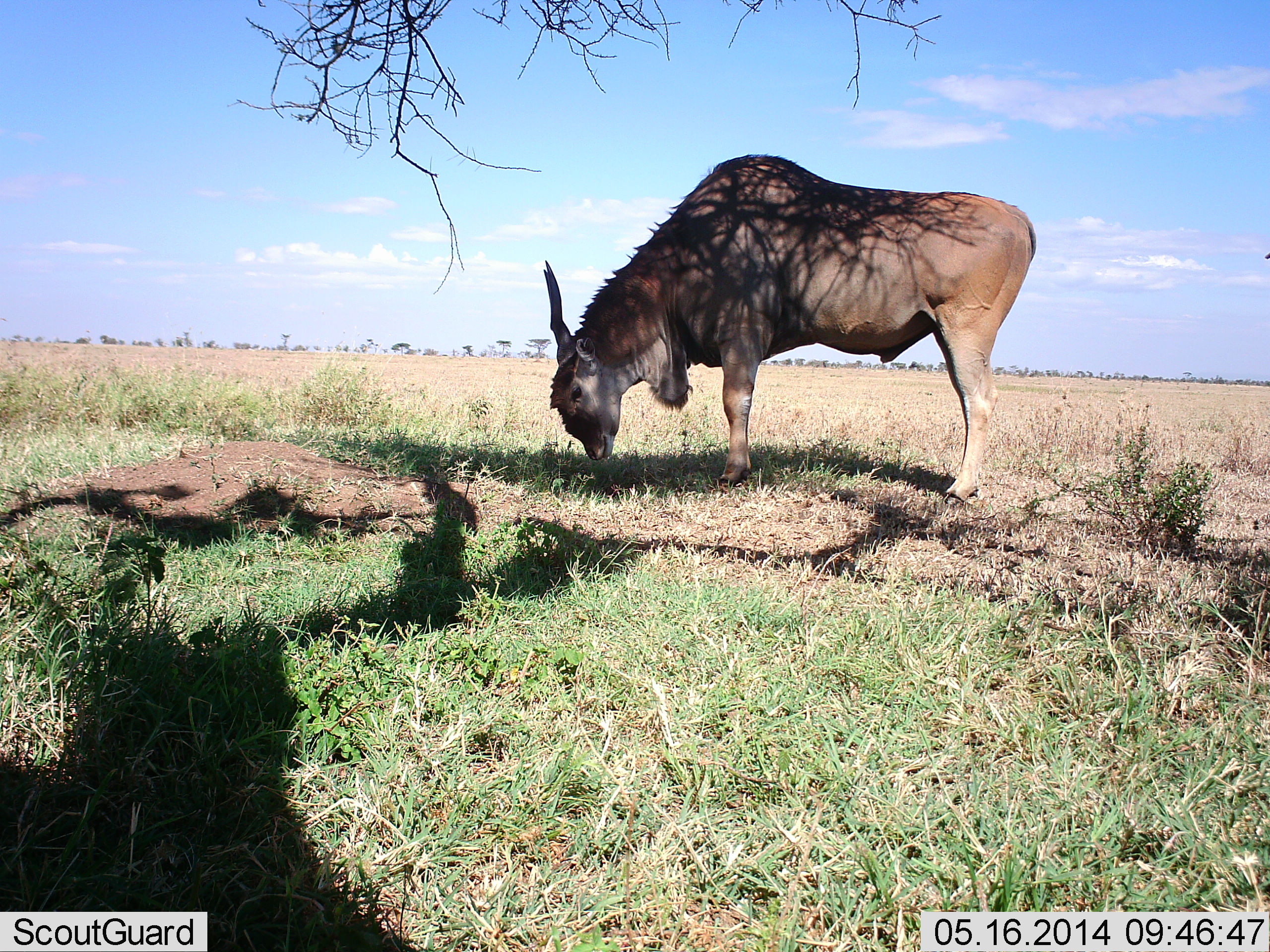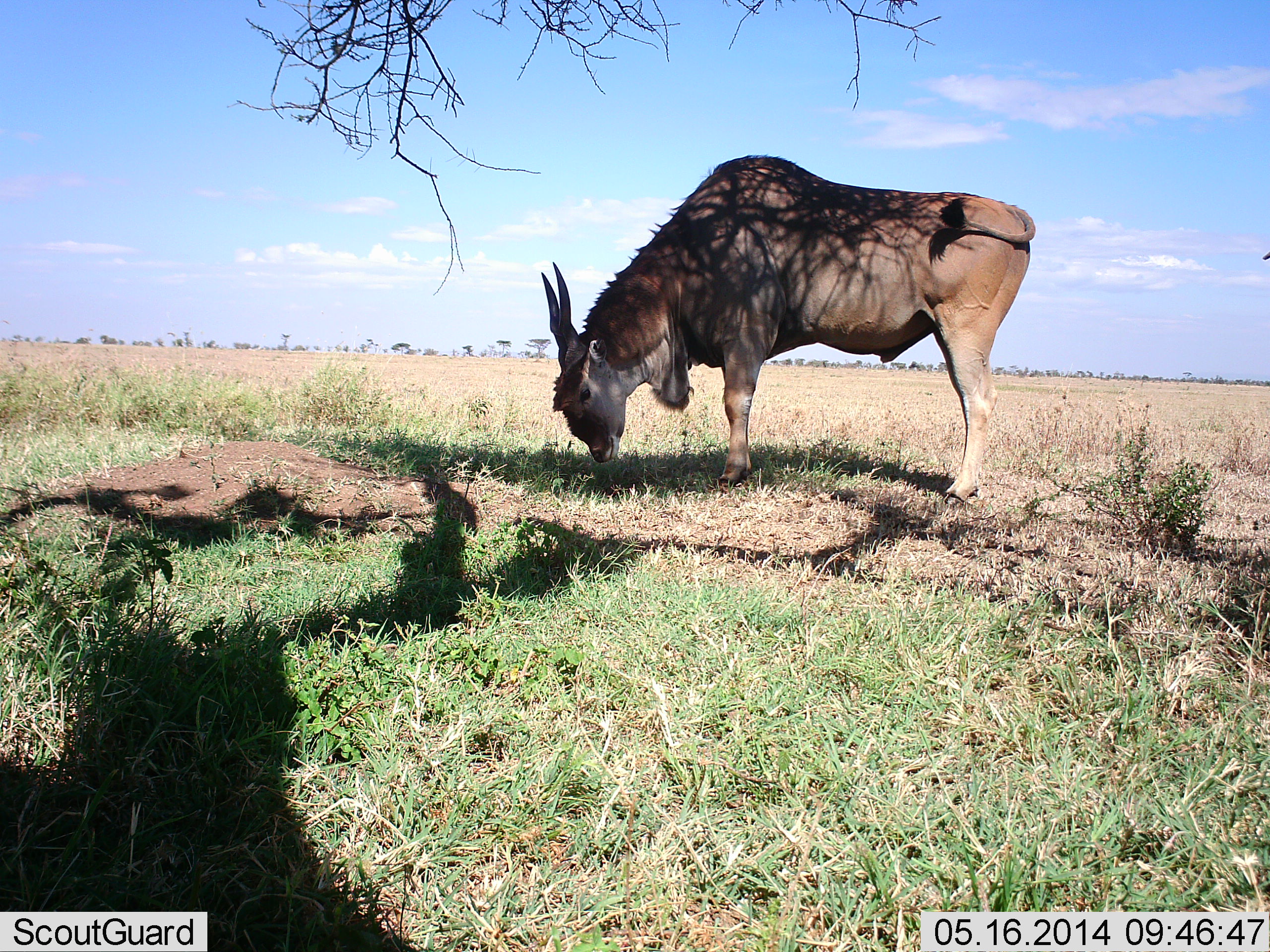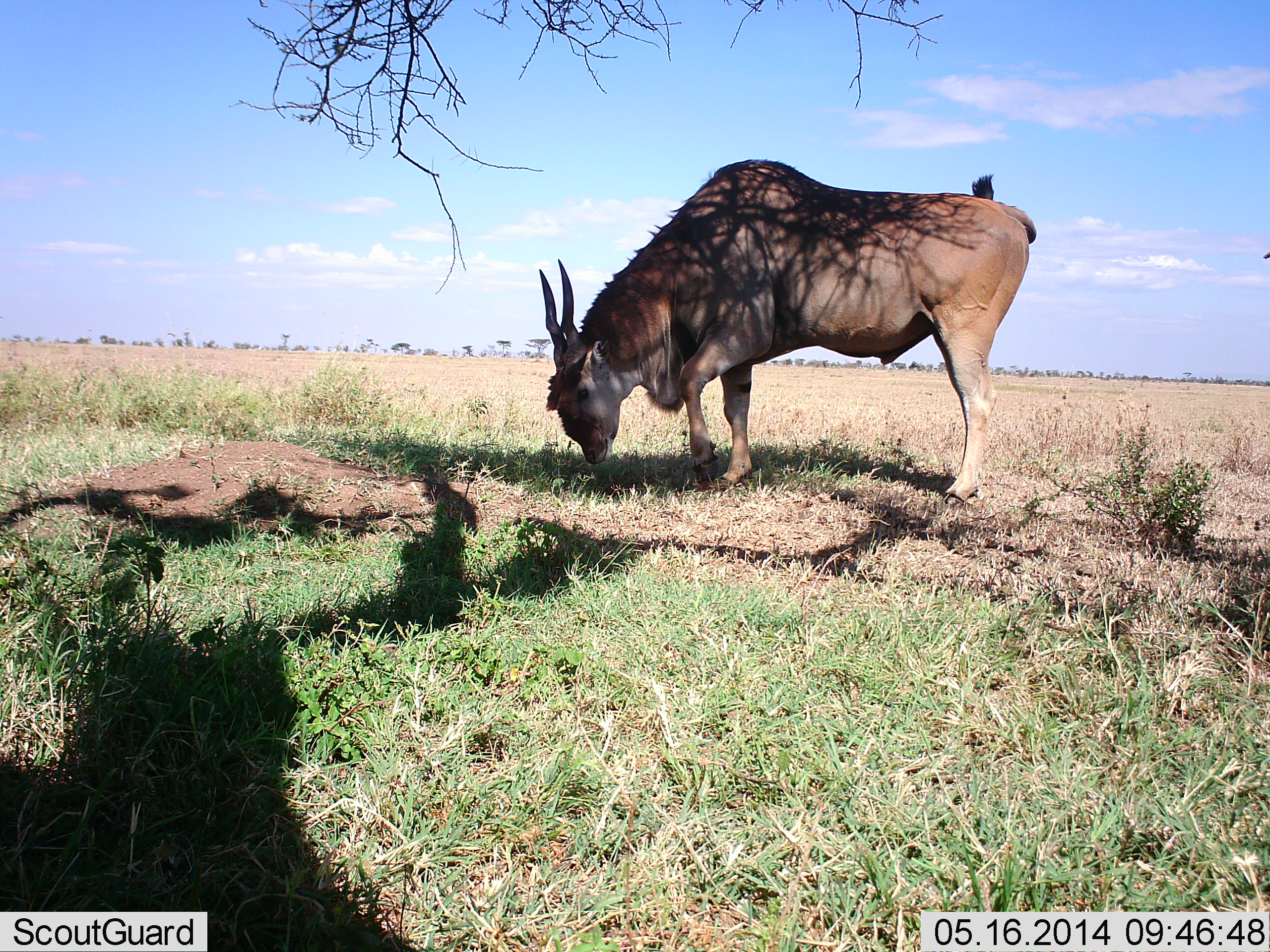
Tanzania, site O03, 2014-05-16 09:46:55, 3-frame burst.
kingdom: Animalia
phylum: Chordata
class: Mammalia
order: Artiodactyla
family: Bovidae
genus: Tragelaphus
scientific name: Tragelaphus oryx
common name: eland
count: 1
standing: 40%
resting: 0%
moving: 0%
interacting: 0%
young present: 0%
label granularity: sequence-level